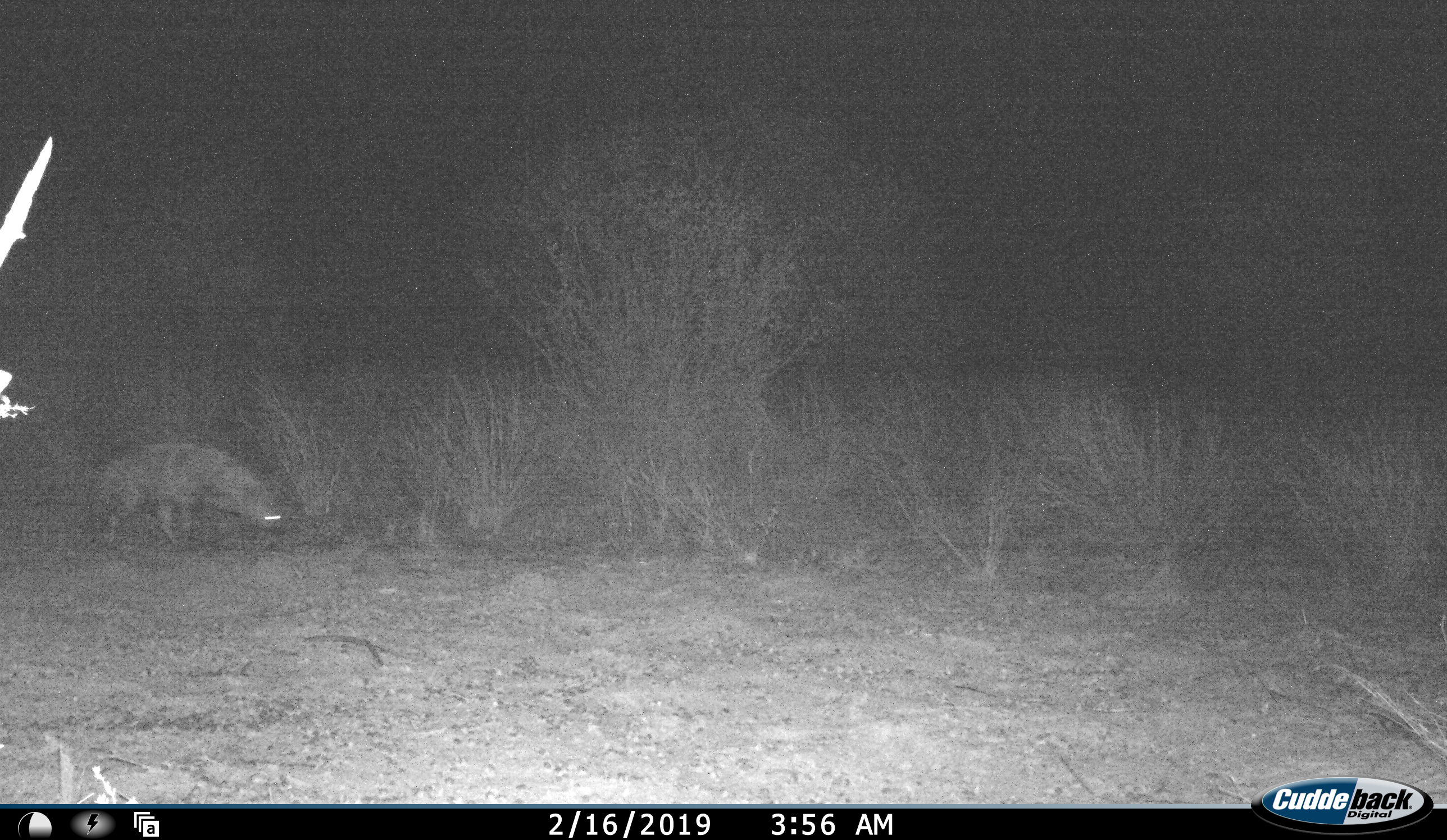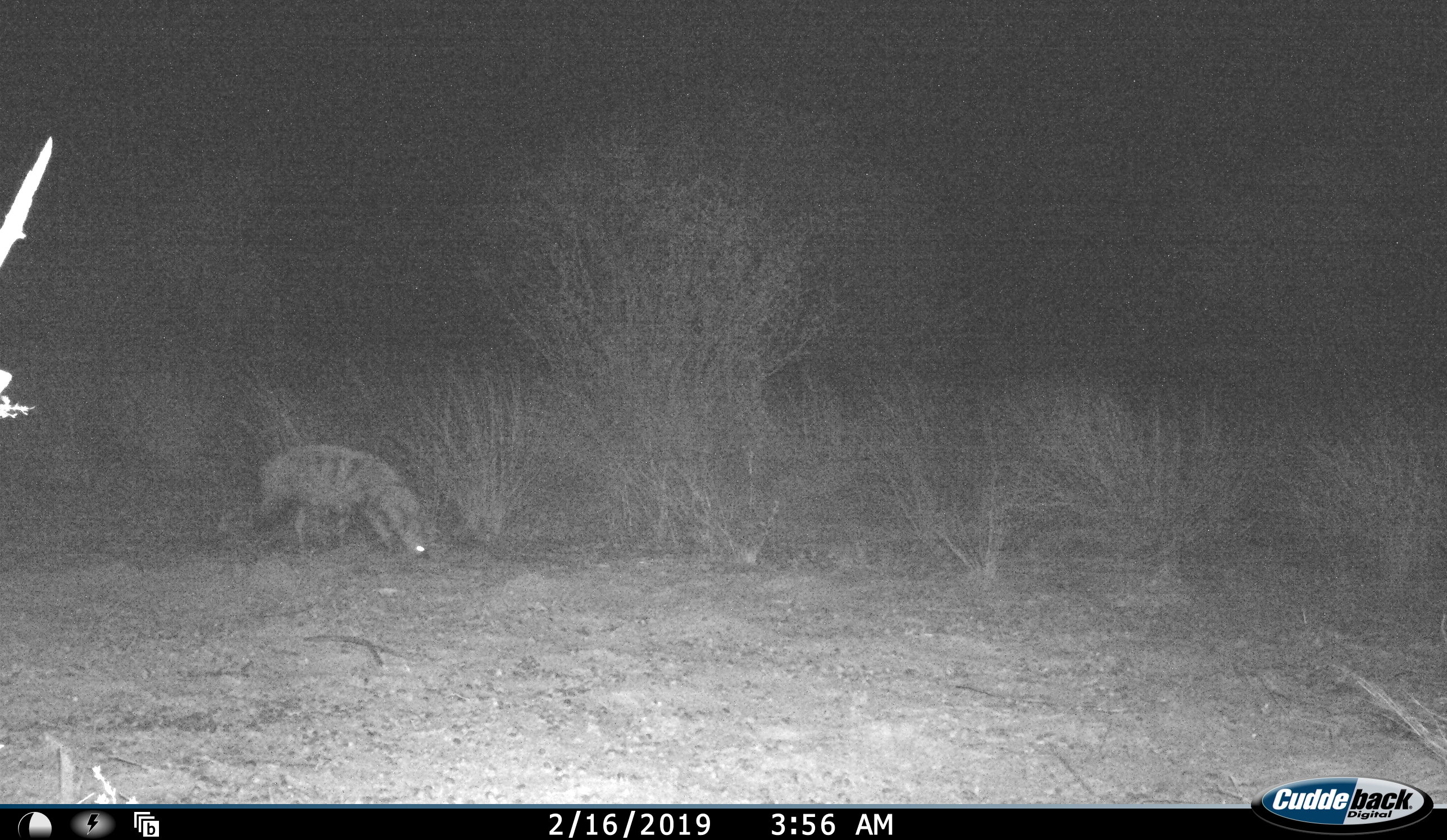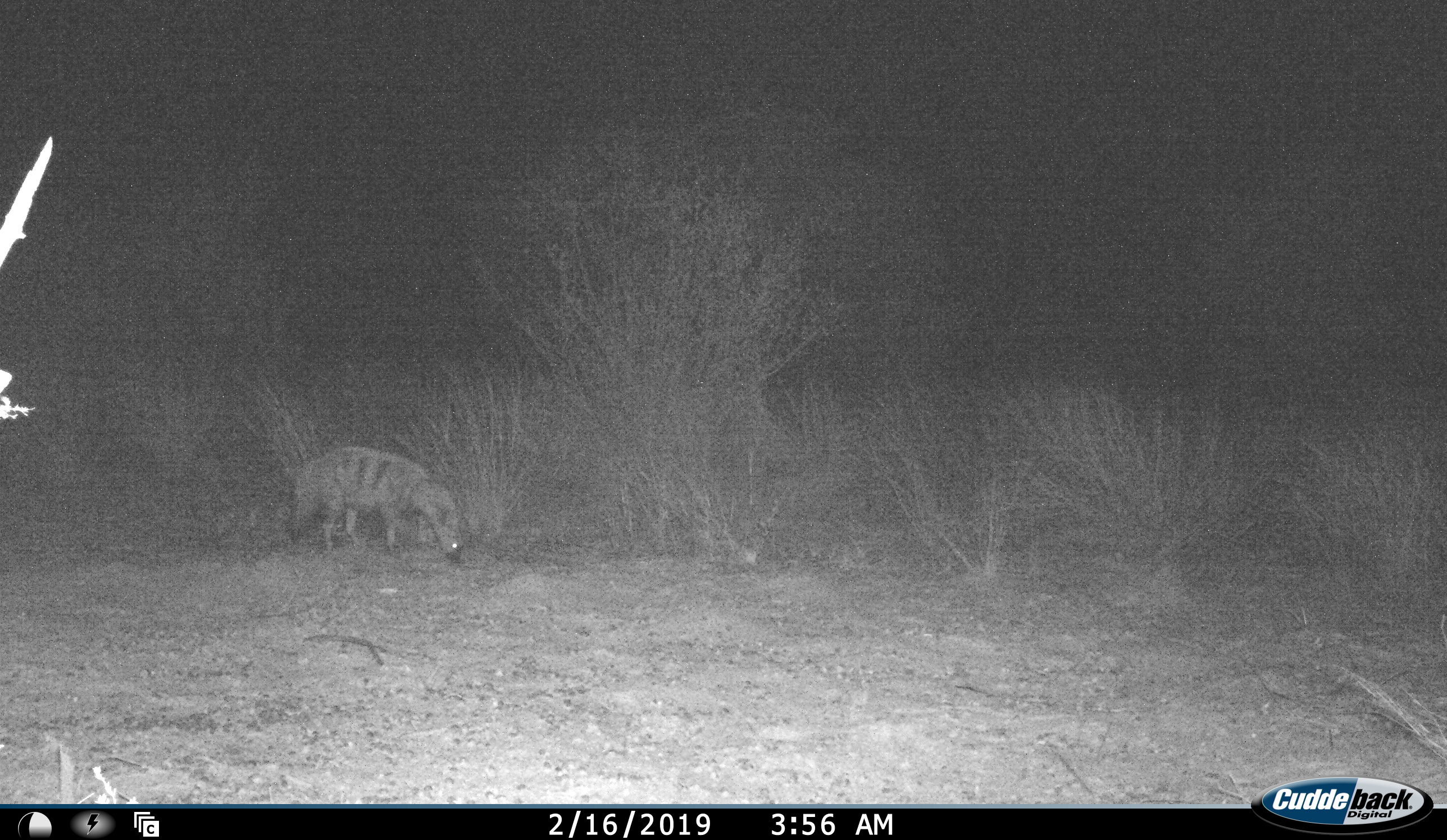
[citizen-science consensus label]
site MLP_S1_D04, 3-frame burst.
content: unidentified animal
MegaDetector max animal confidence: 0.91